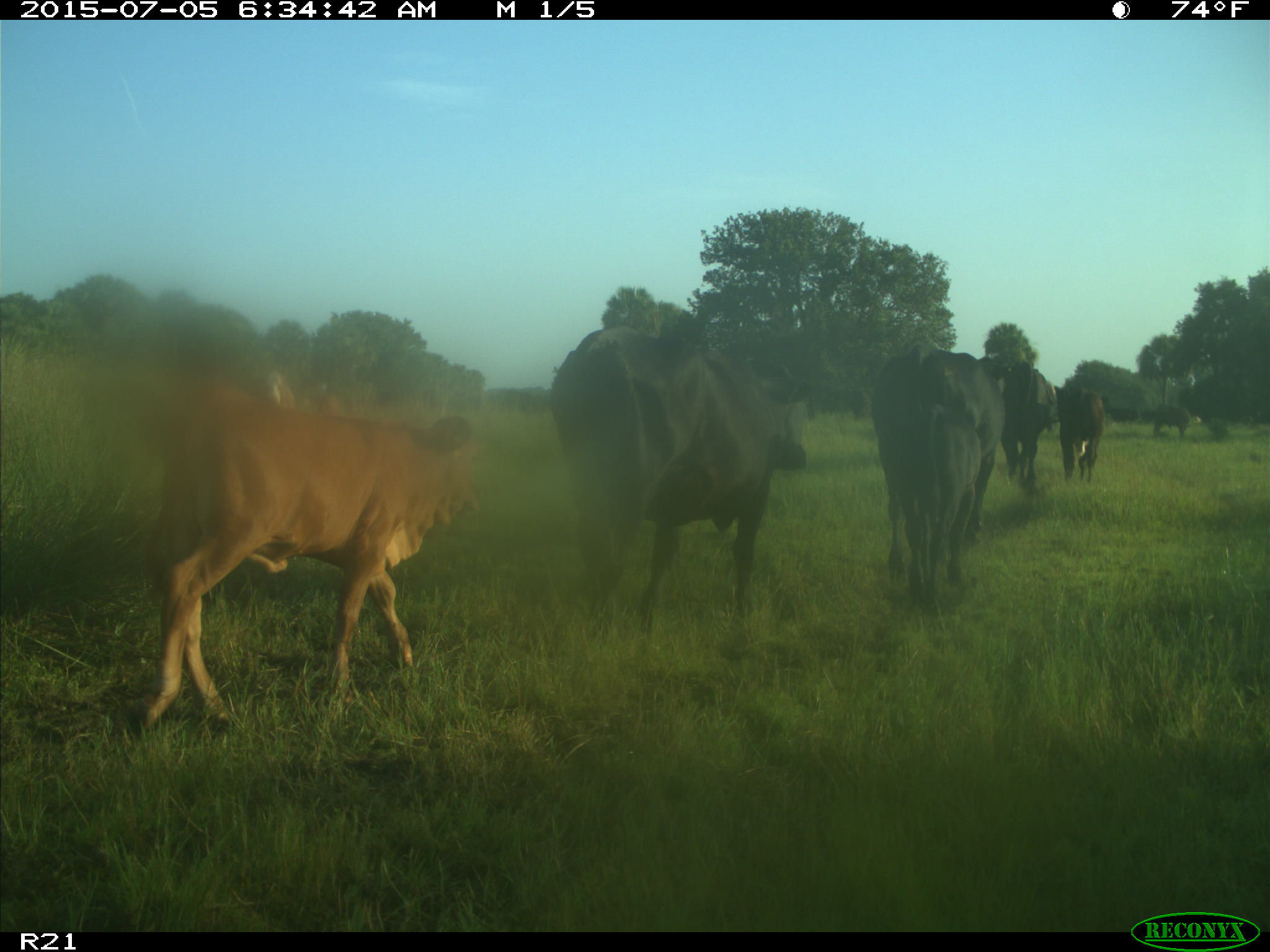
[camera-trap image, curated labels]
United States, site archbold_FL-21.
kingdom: Animalia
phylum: Chordata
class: Mammalia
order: Artiodactyla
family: Bovidae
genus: Bos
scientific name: Bos taurus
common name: domestic cow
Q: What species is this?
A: Bos taurus (domestic cow).